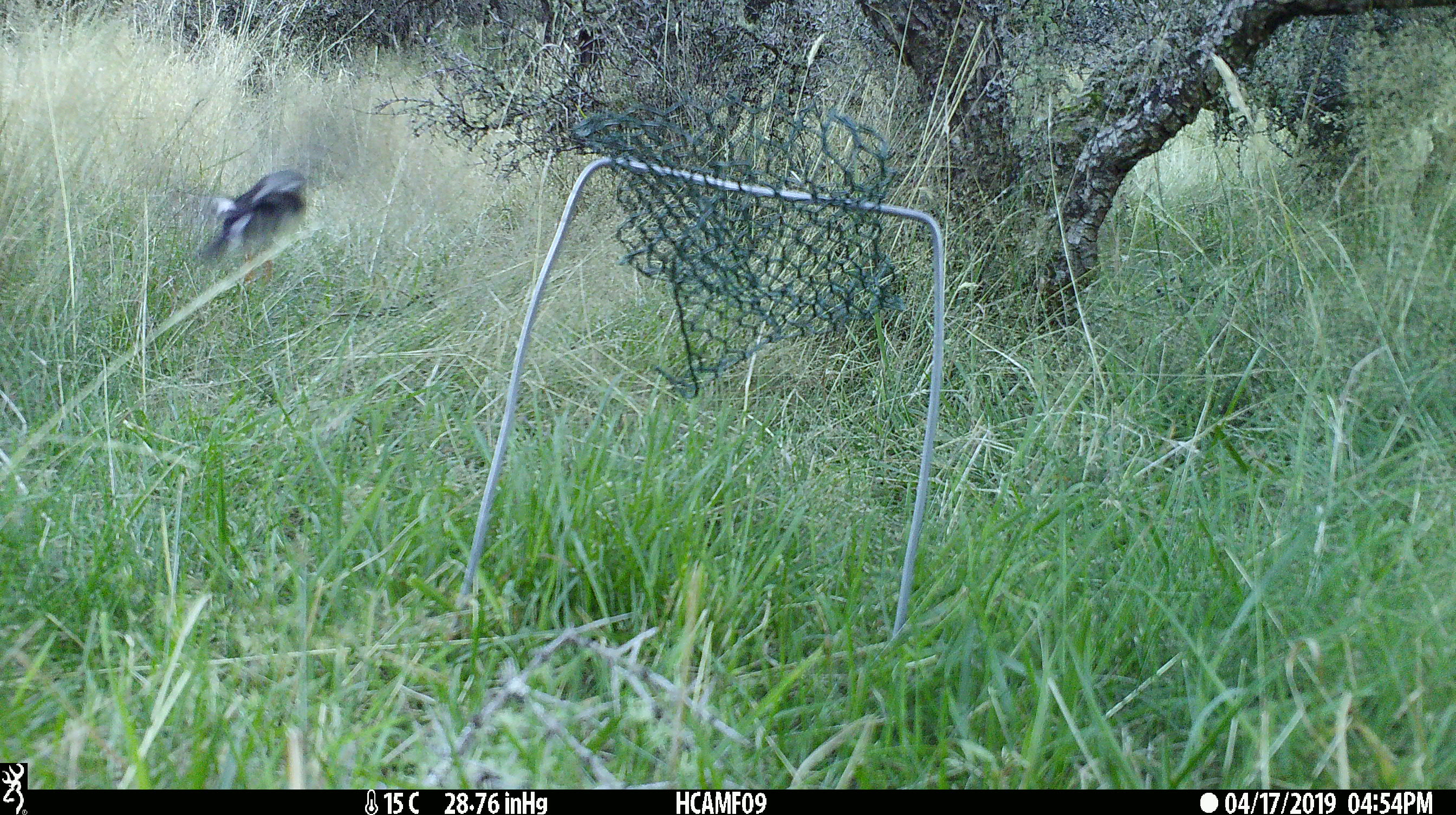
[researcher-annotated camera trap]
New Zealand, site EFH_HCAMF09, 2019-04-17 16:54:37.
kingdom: Animalia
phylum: Chordata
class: Aves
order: Passeriformes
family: Petroicidae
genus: Petroica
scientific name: Petroica macrocephala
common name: tomtit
Tomtit (Petroica macrocephala).